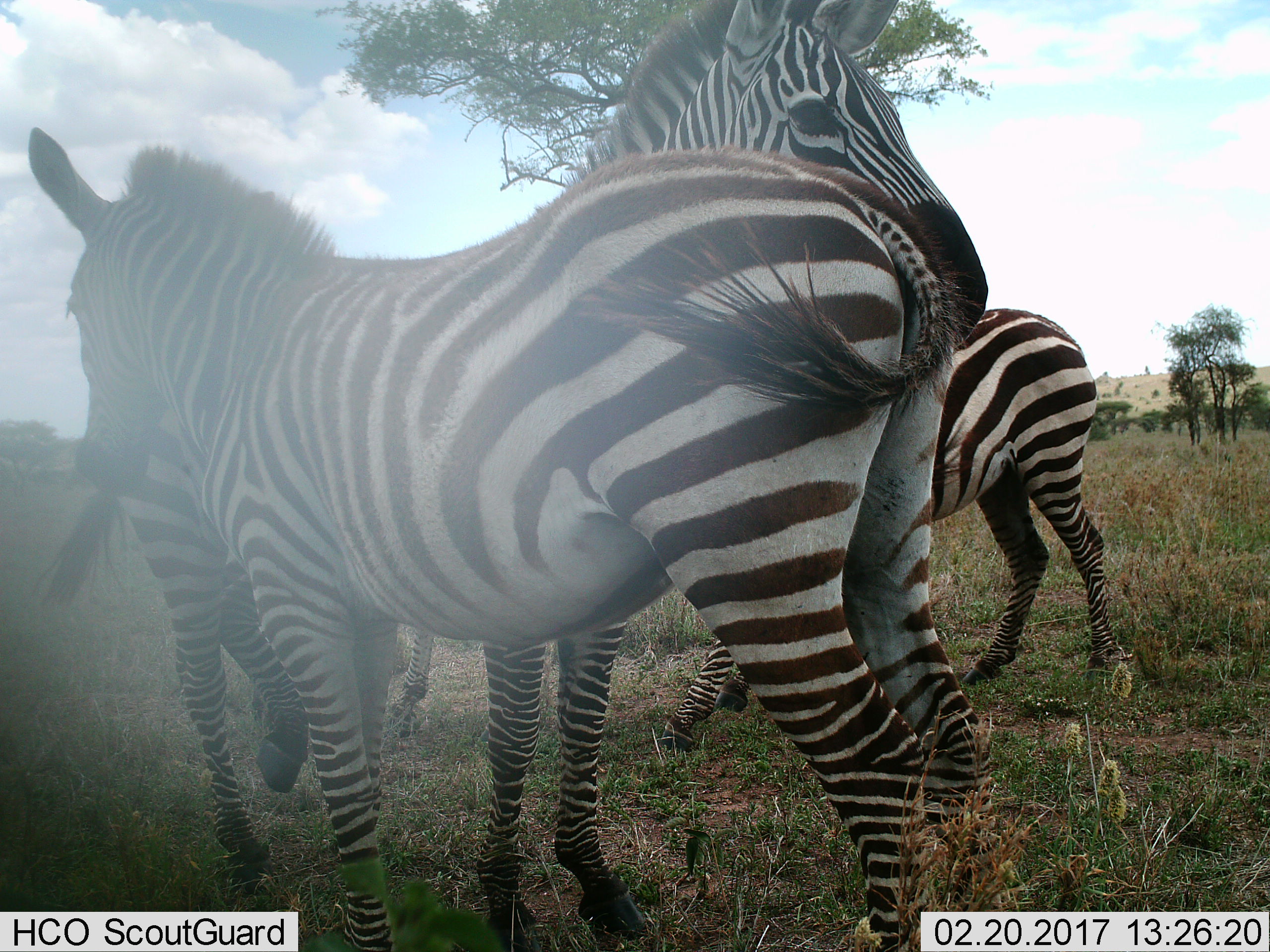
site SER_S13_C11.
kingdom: Animalia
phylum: Chordata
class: Mammalia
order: Perissodactyla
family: Equidae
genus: Equus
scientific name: Equus quagga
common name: plains zebra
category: zebraplains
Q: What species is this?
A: Zebraplains (plains zebra) (Equus quagga).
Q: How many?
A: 3.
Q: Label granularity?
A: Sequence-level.